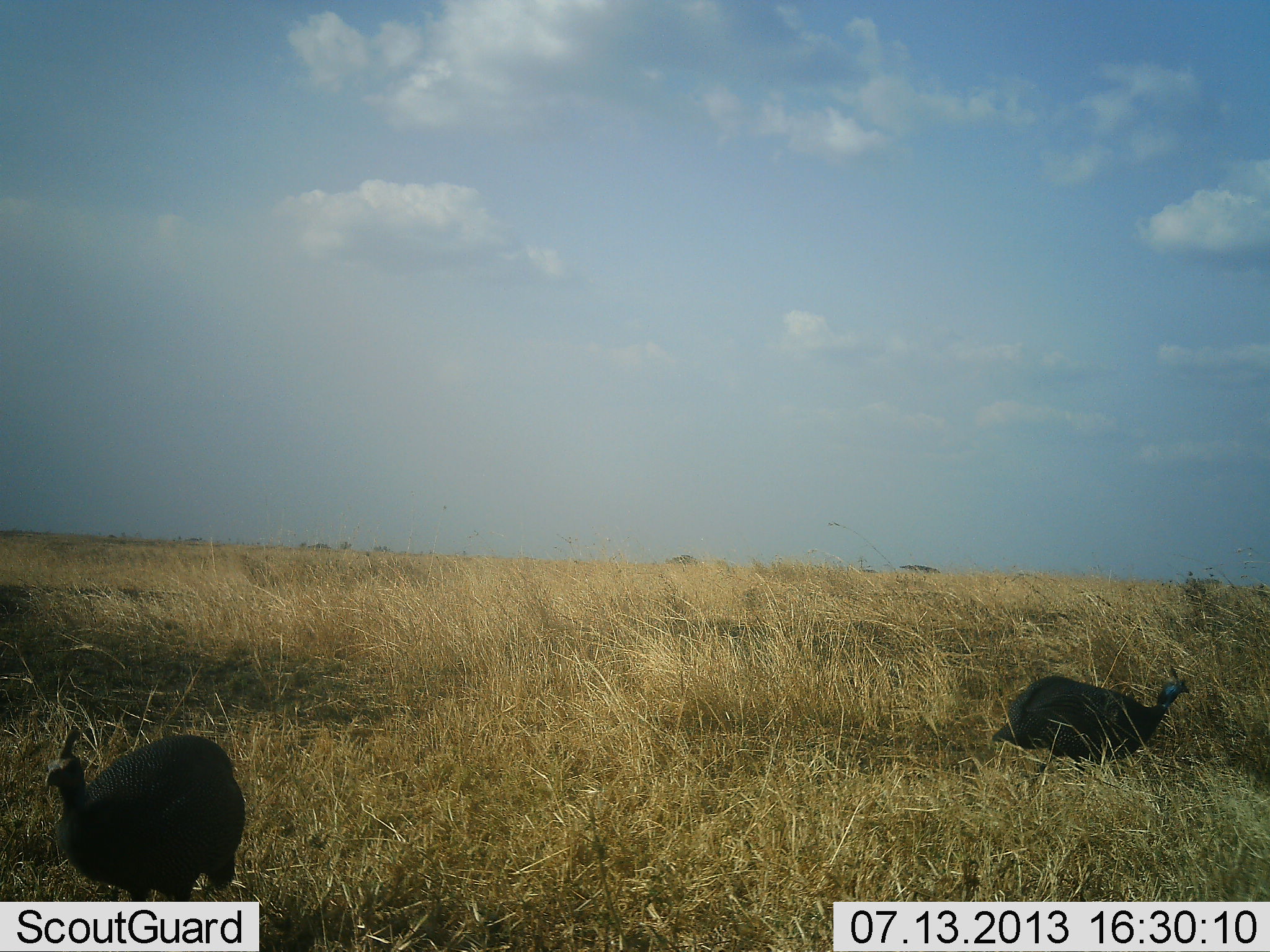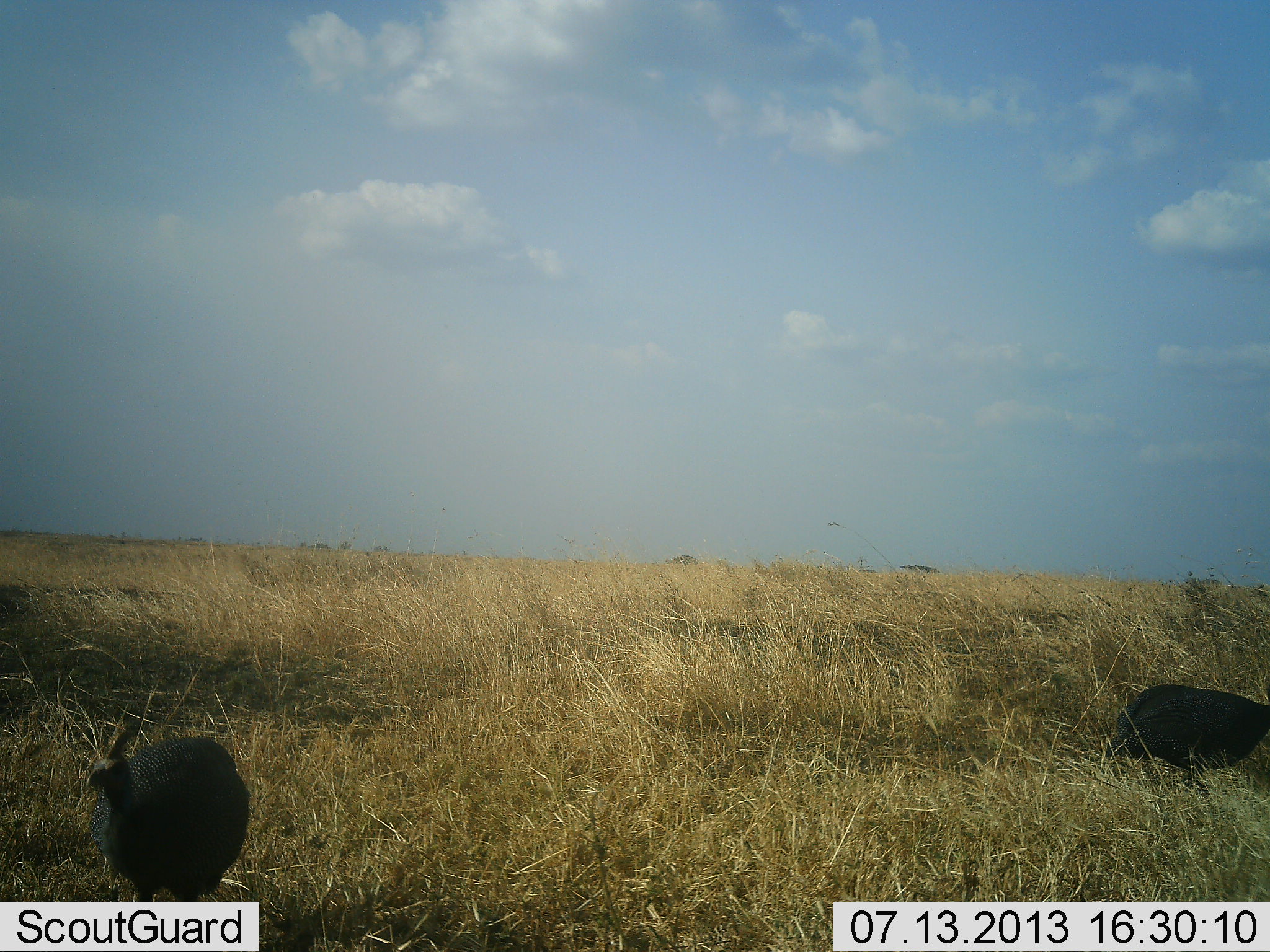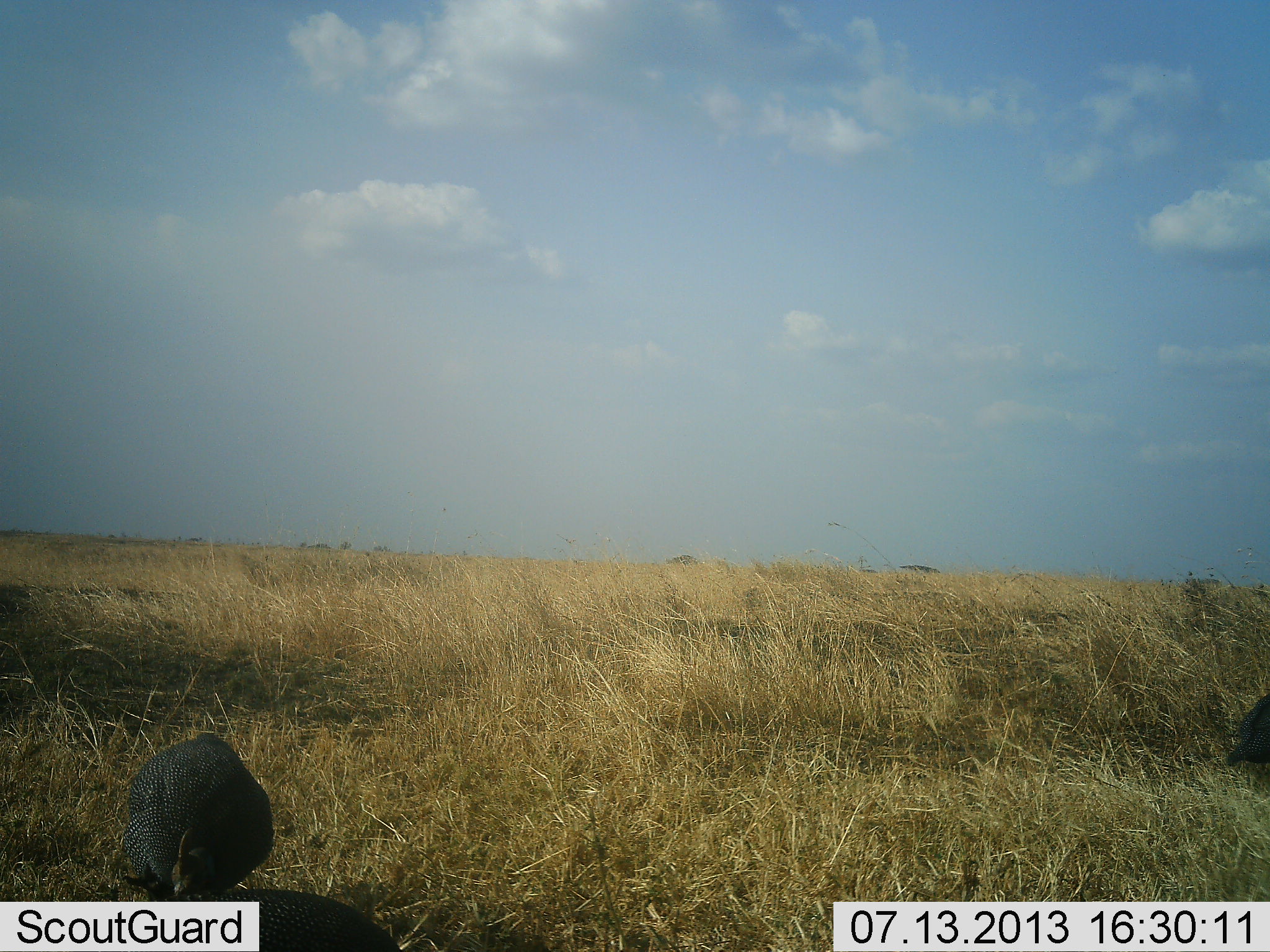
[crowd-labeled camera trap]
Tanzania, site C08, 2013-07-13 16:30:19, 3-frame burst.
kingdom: Animalia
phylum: Chordata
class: Aves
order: Galliformes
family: Numididae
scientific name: Numididae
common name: guinea fowl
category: guineafowl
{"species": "guineafowl (guinea fowl) (Numididae)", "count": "2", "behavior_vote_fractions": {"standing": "22%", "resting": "0%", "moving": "87%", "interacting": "0%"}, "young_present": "0%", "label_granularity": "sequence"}